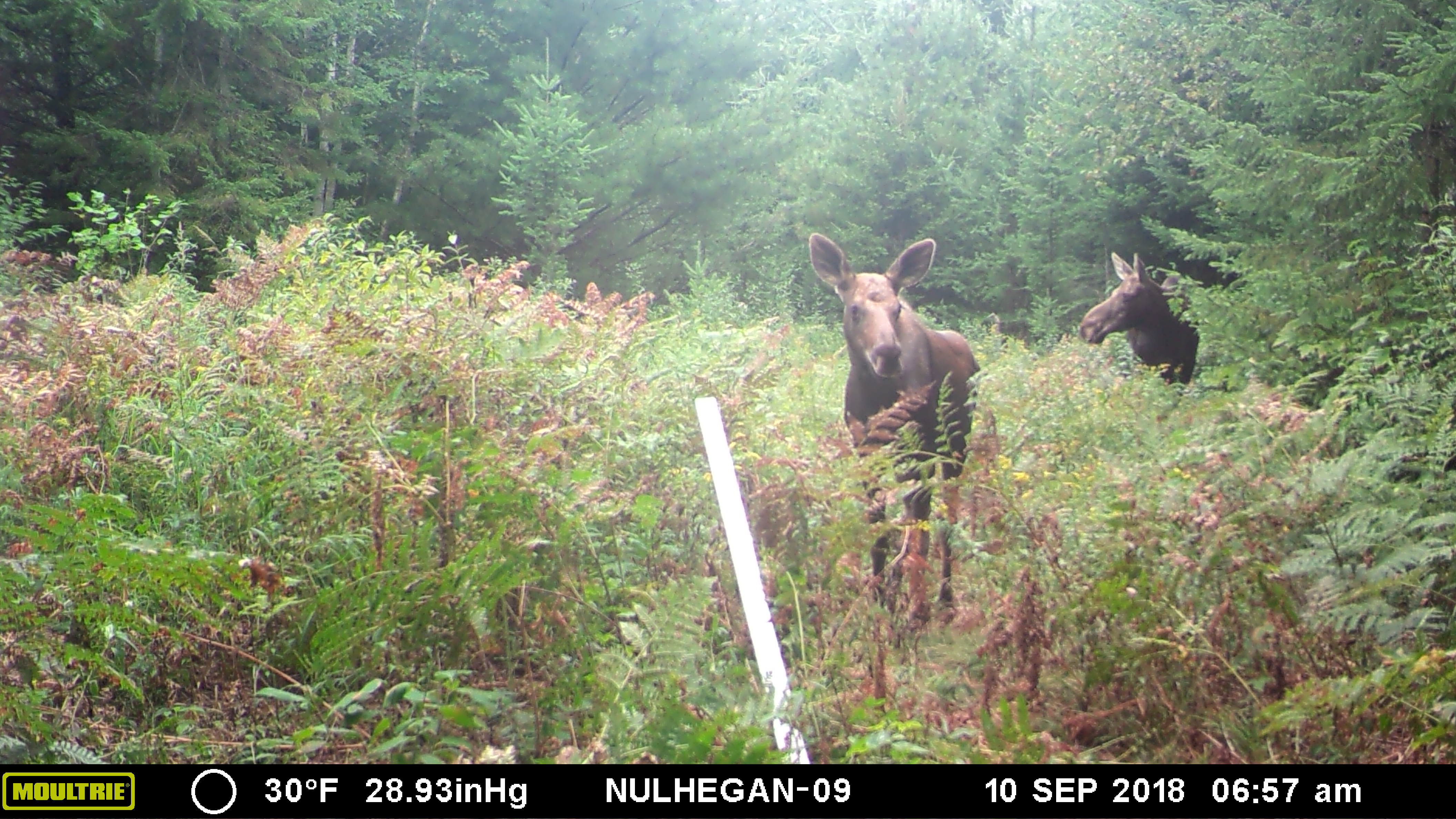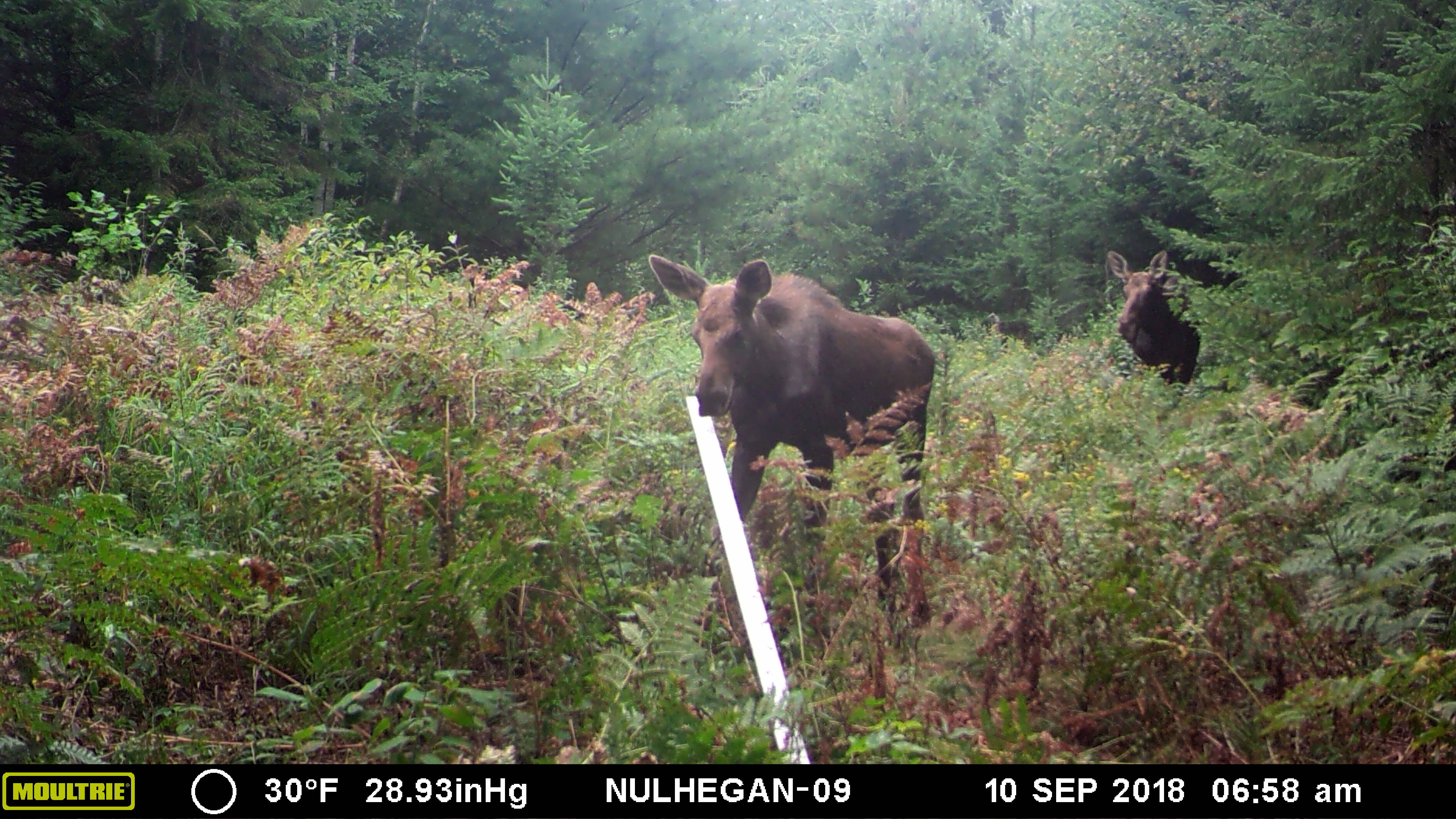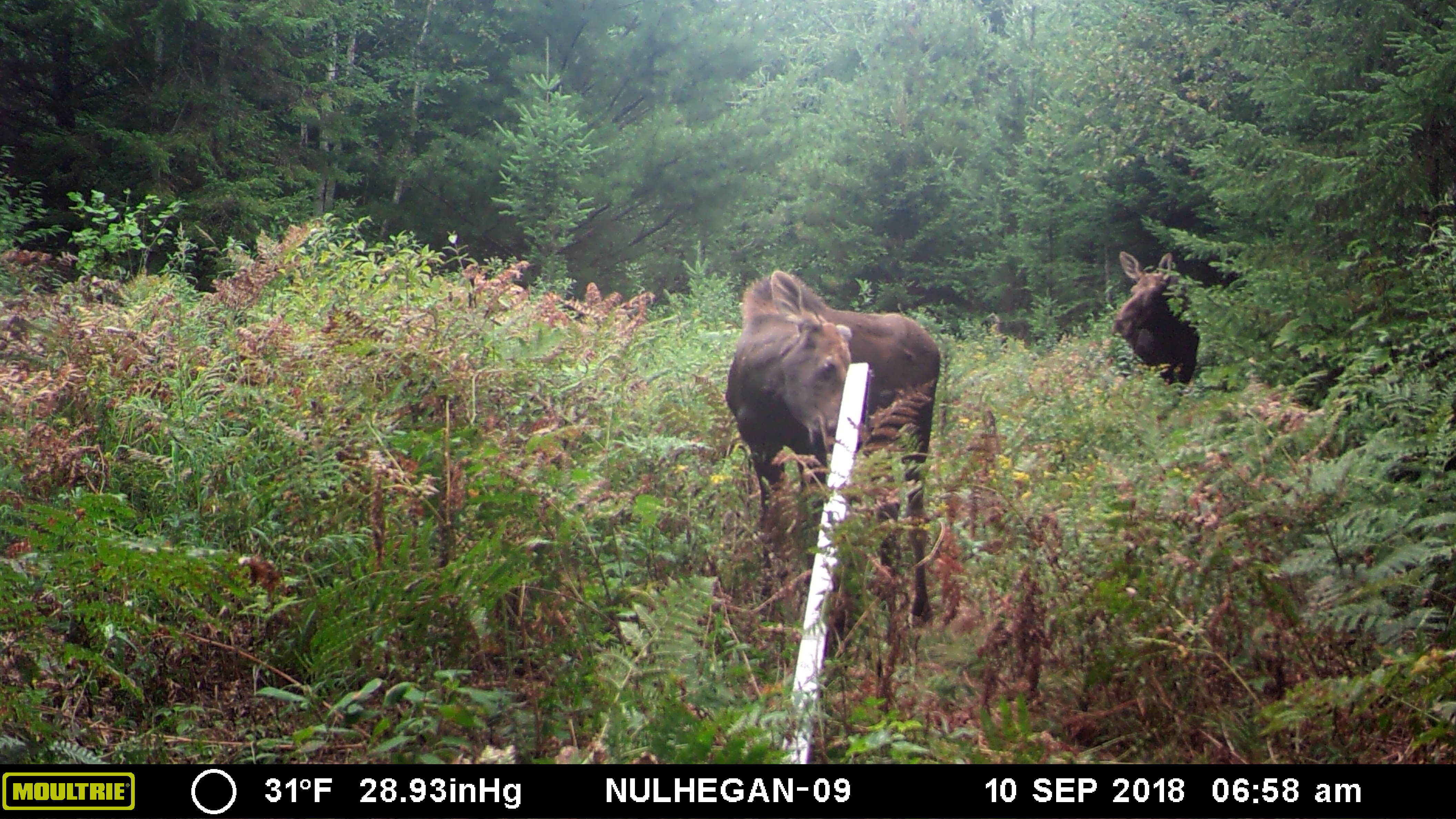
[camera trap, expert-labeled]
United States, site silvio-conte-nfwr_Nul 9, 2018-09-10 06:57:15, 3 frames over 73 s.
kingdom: Animalia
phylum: Chordata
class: Mammalia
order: Artiodactyla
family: Cervidae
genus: Alces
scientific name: Alces alces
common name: moose